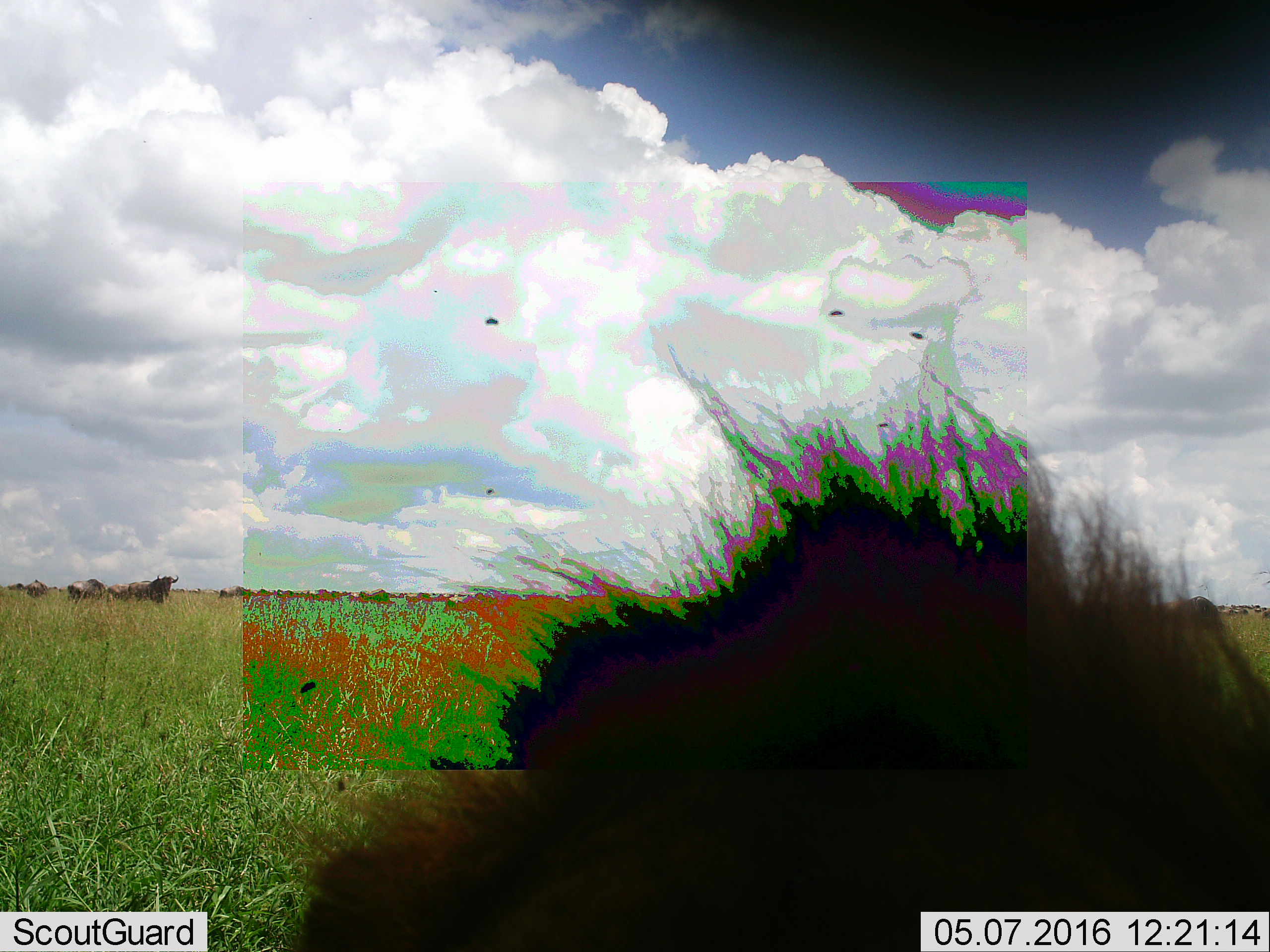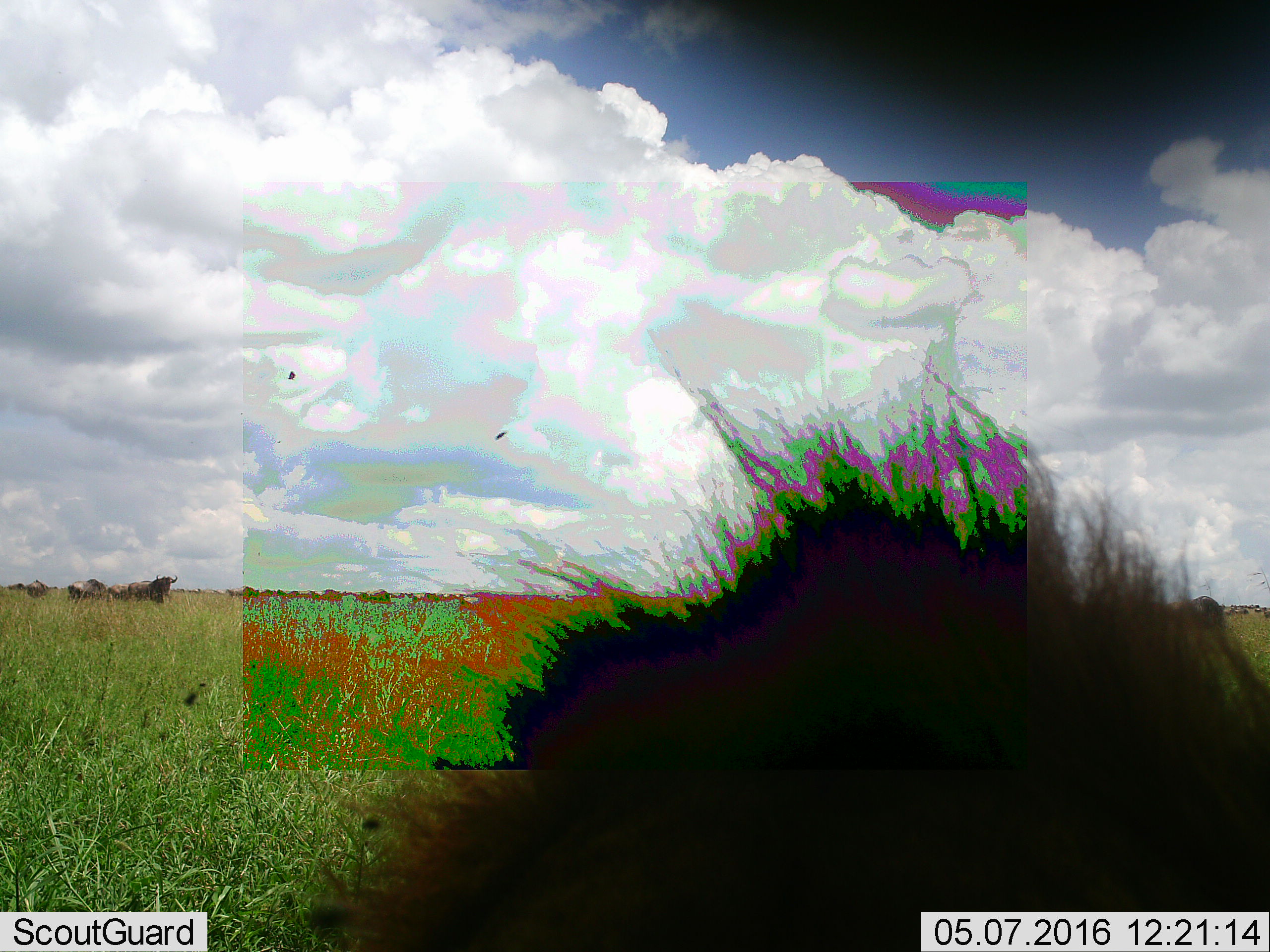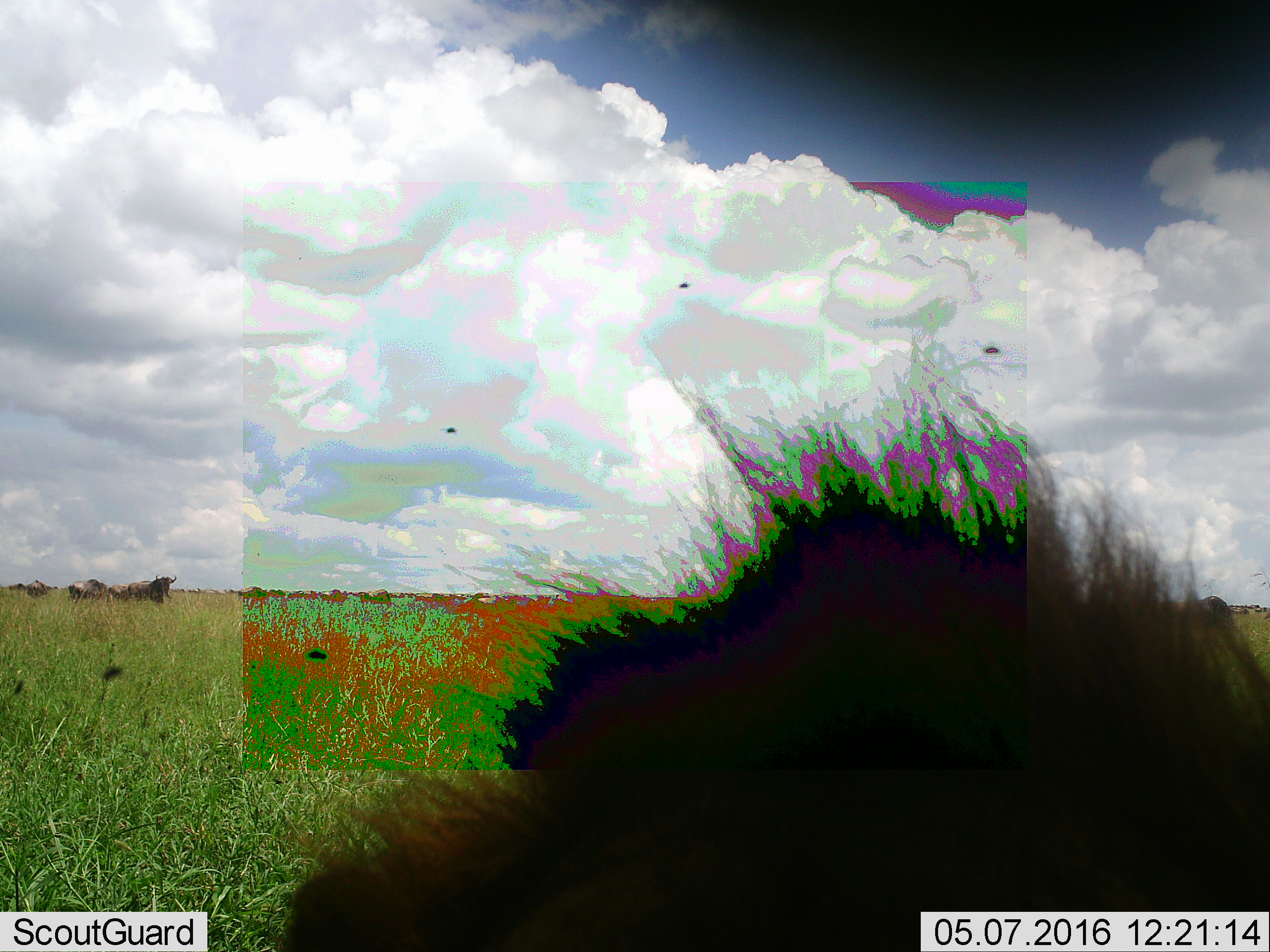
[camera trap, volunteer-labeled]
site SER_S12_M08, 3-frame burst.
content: unidentified animal